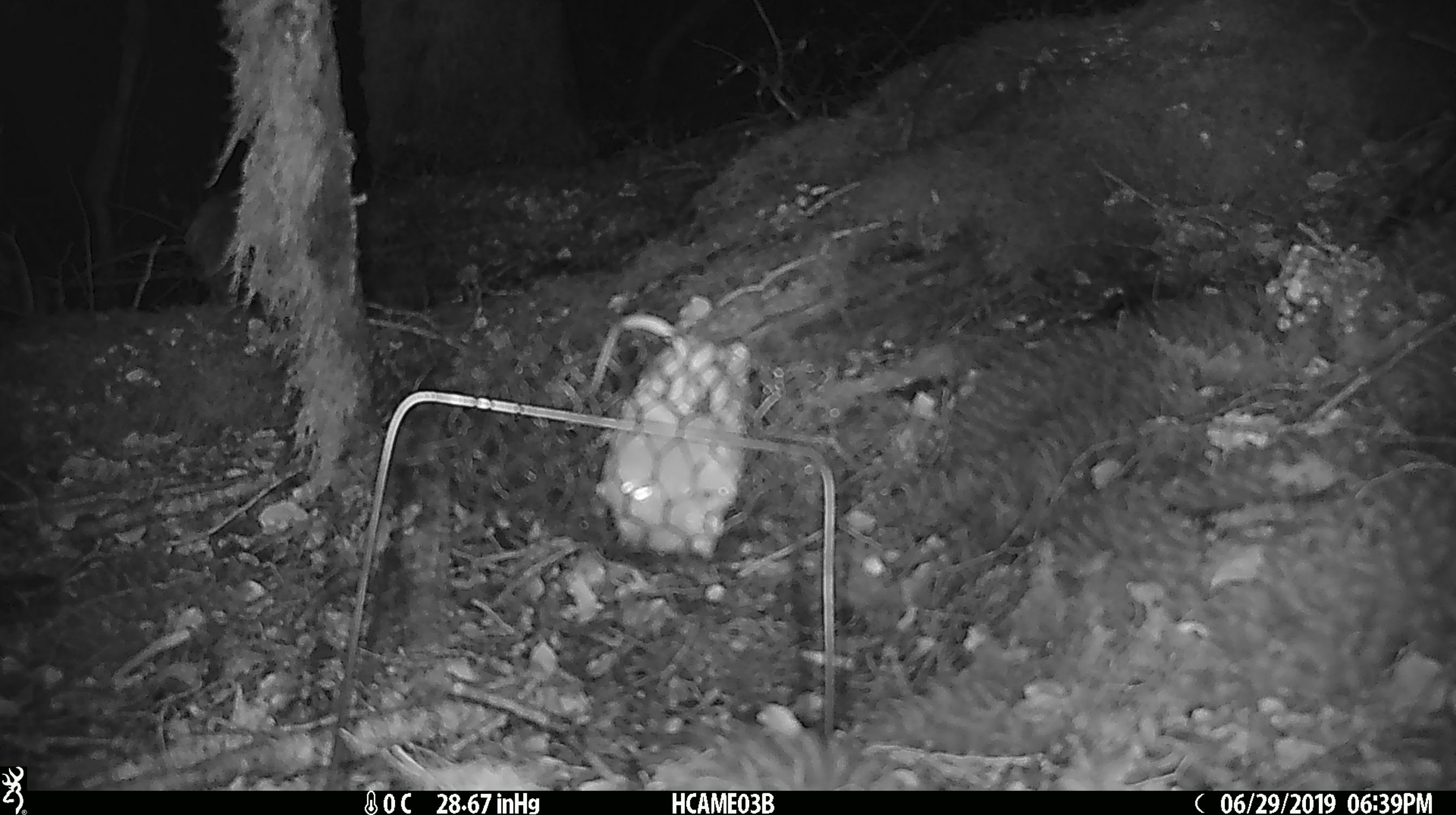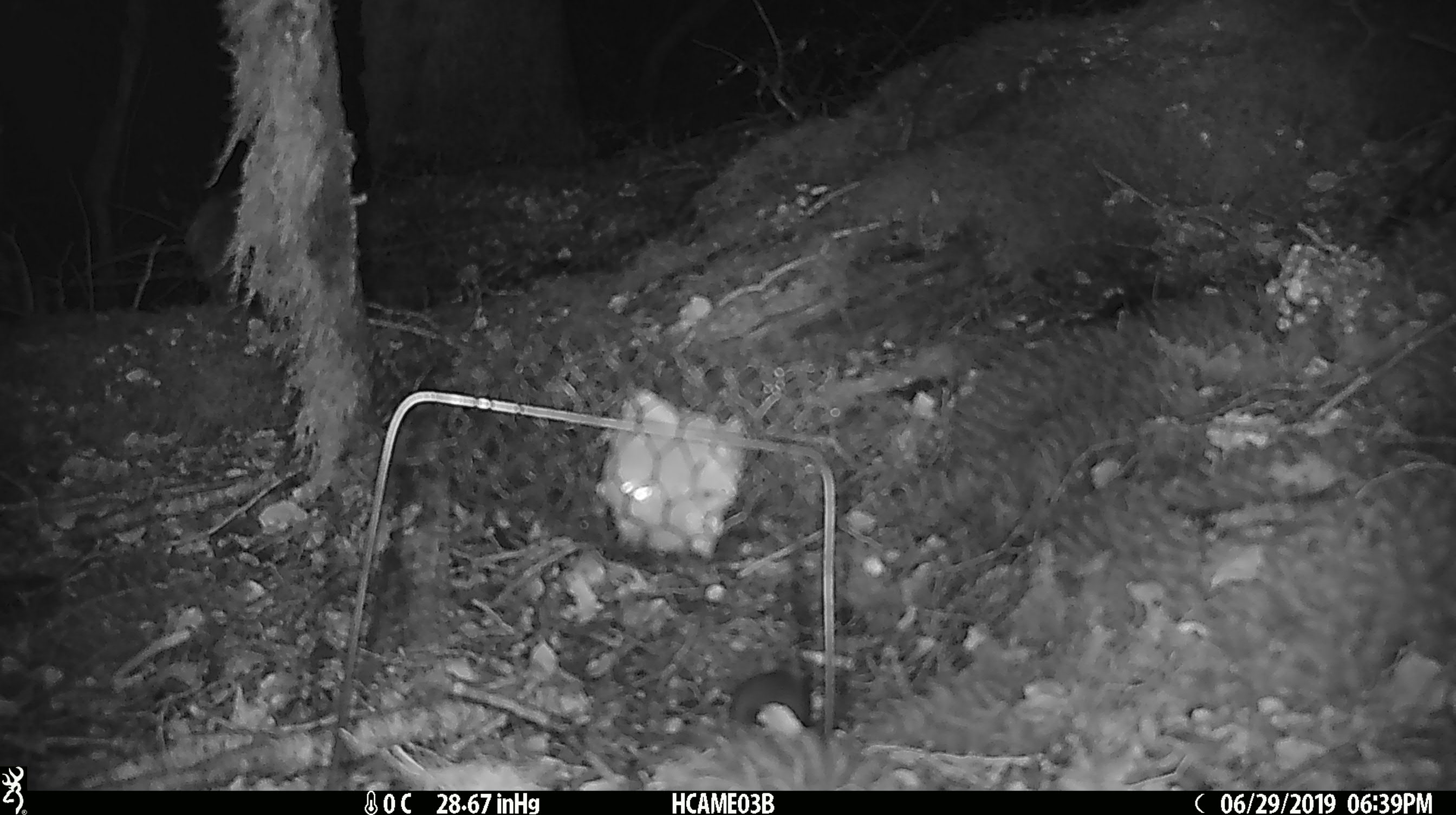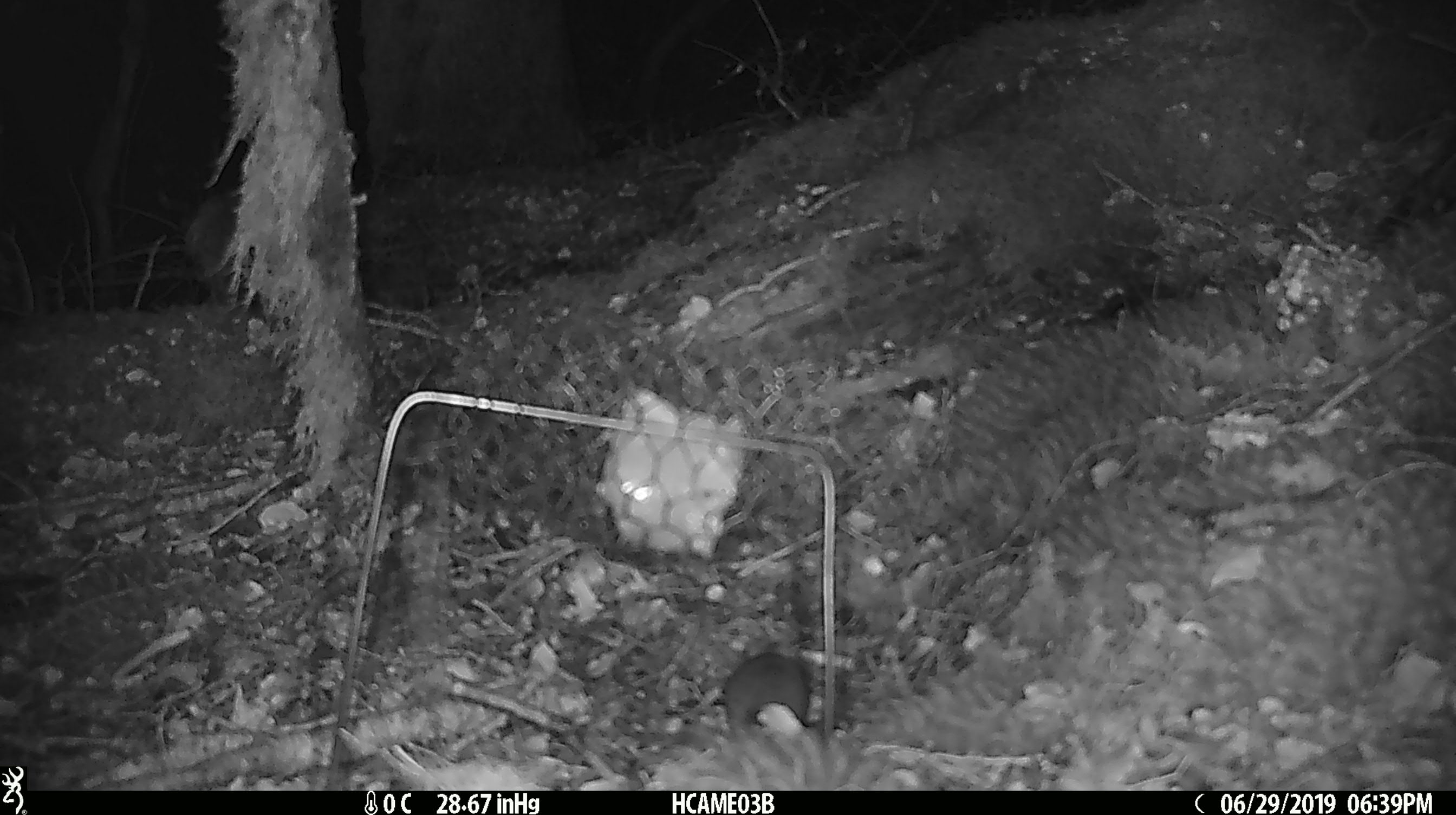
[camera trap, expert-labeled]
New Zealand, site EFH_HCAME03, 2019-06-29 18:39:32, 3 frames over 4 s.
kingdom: Animalia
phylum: Chordata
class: Mammalia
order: Rodentia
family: Muridae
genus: Mus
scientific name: Mus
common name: mouse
Mouse (Mus).